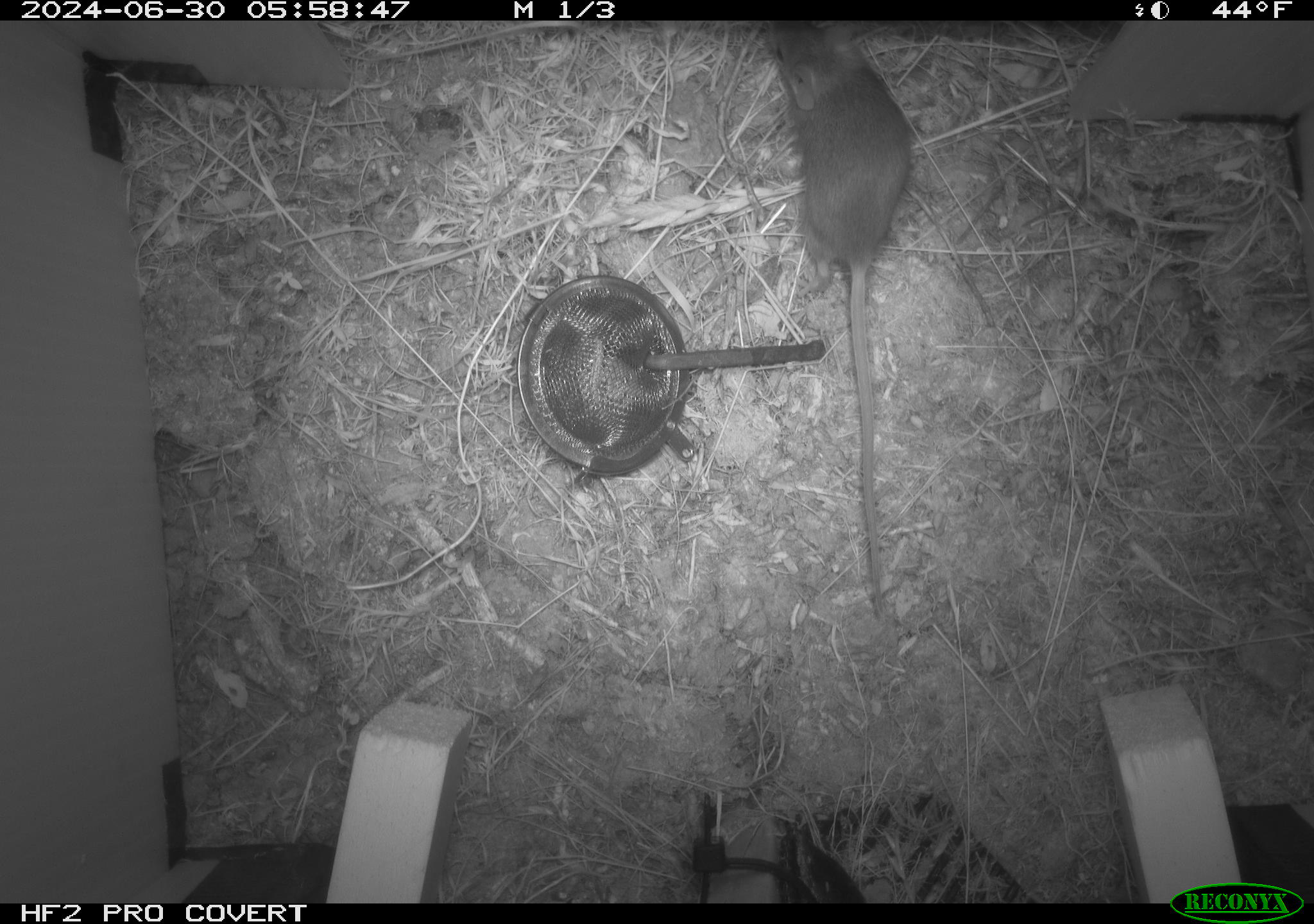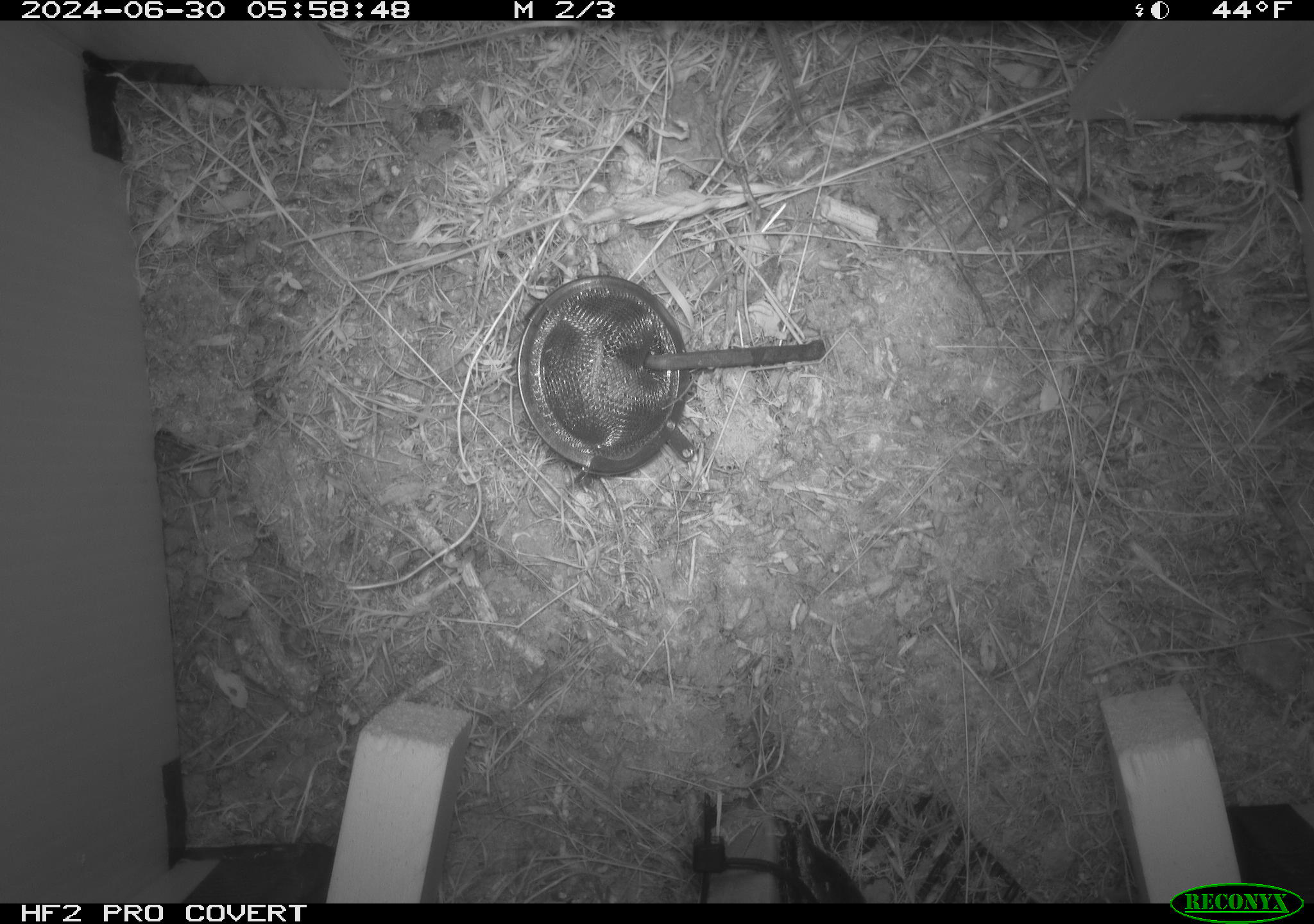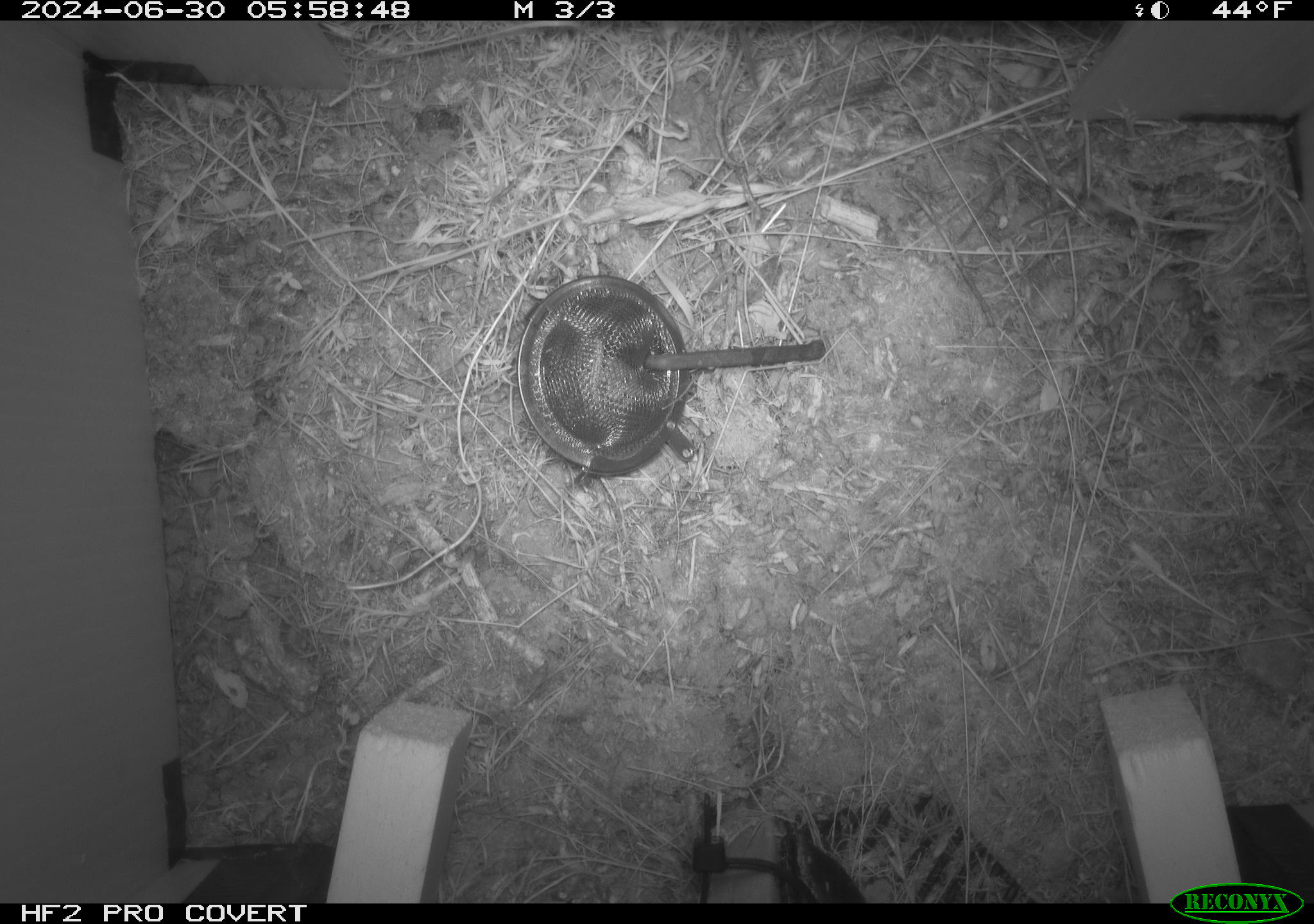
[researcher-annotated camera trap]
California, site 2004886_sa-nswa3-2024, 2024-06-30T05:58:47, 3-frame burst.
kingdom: Animalia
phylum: Chordata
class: Mammalia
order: Rodentia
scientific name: Rodentia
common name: rodent